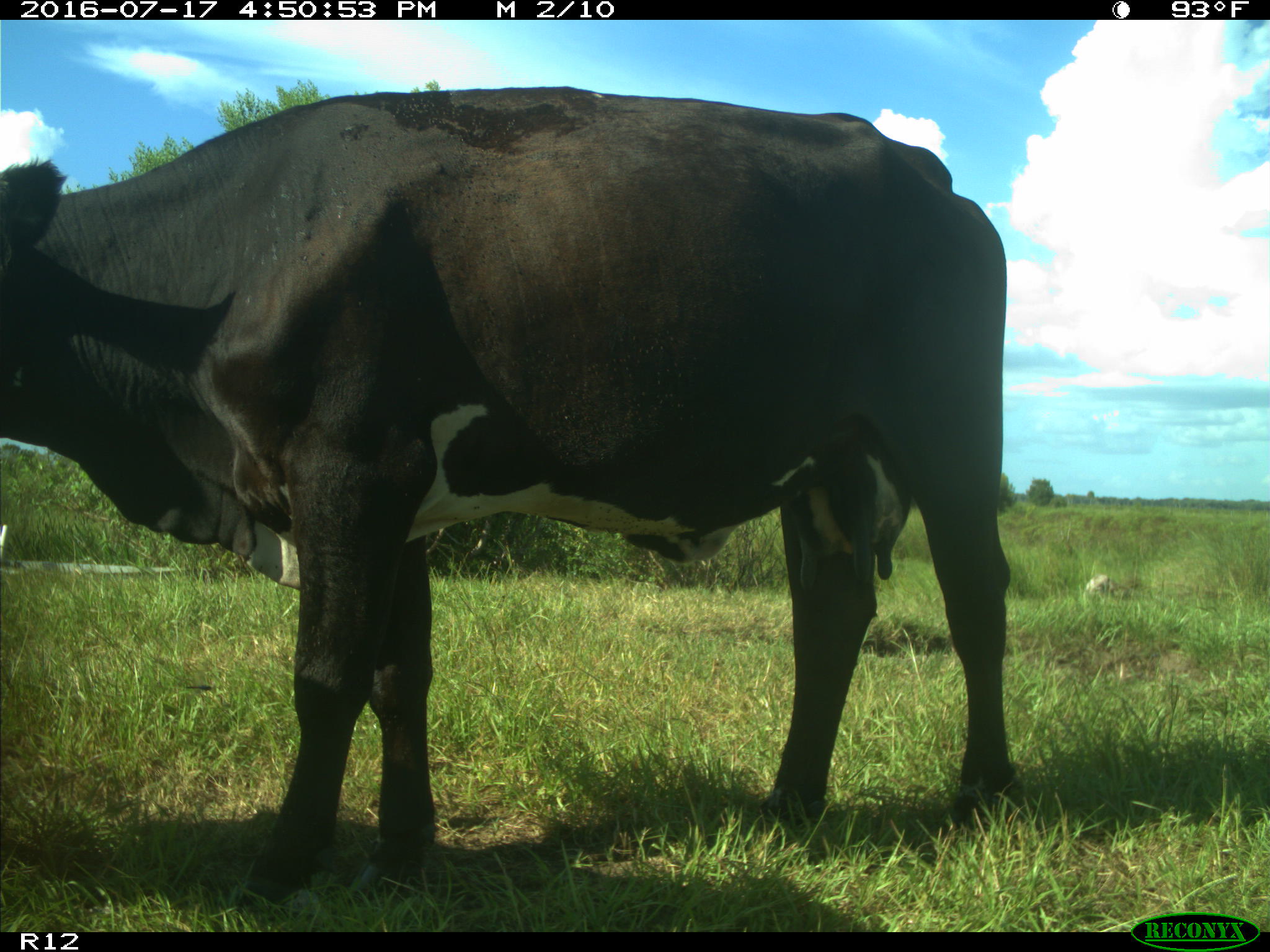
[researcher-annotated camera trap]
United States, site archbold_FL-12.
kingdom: Animalia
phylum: Chordata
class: Mammalia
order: Artiodactyla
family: Bovidae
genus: Bos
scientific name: Bos taurus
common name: domestic cow